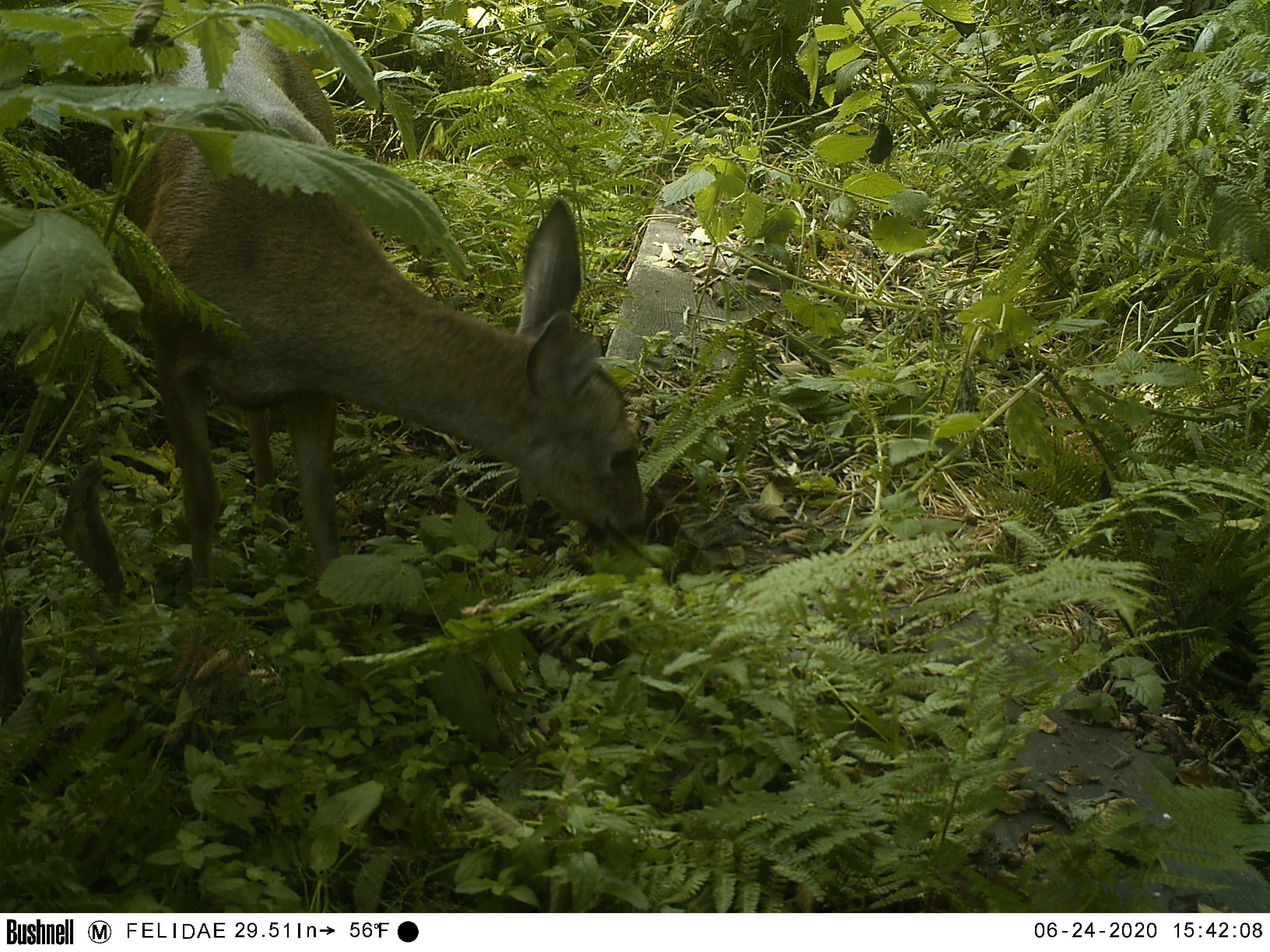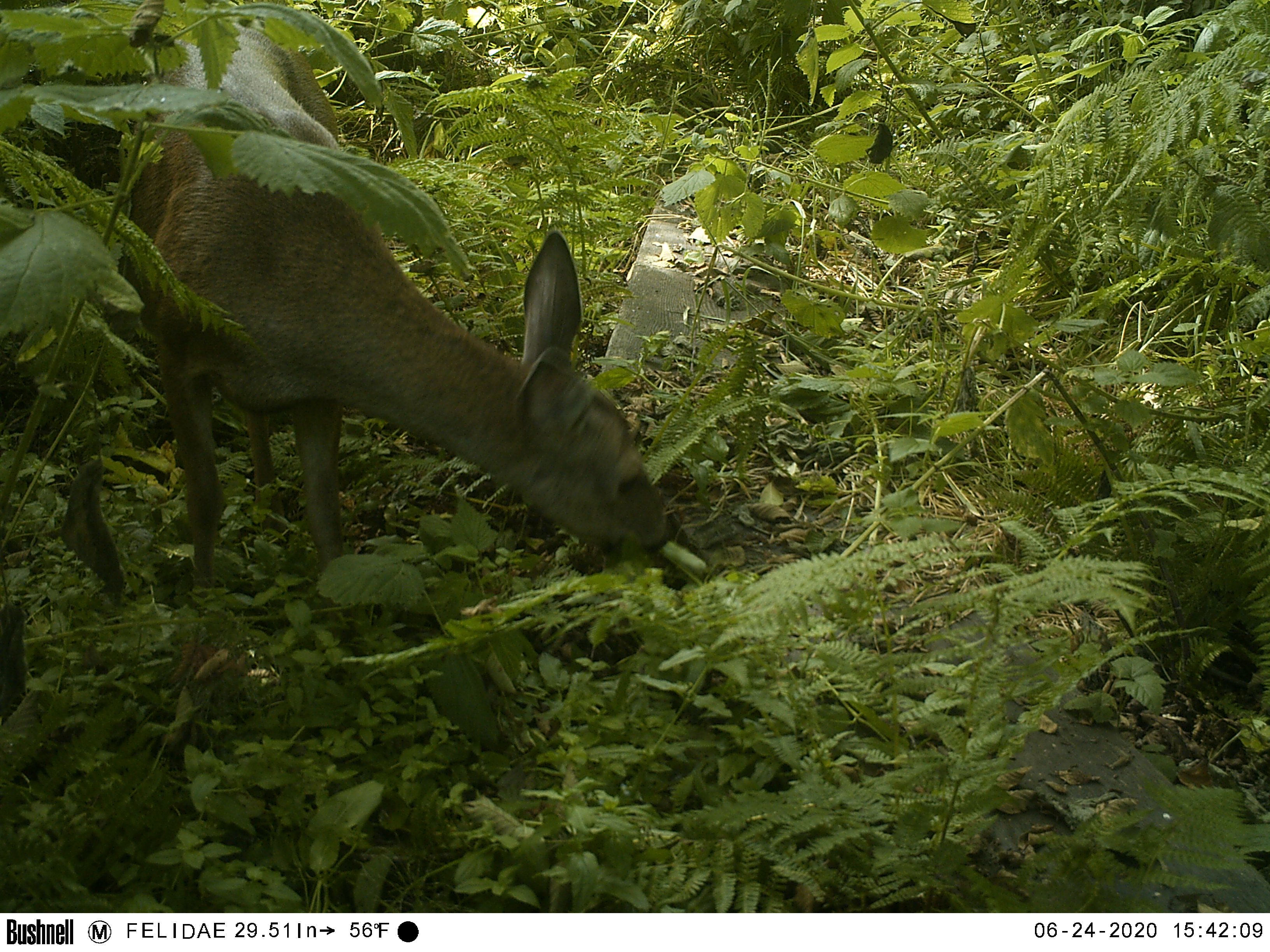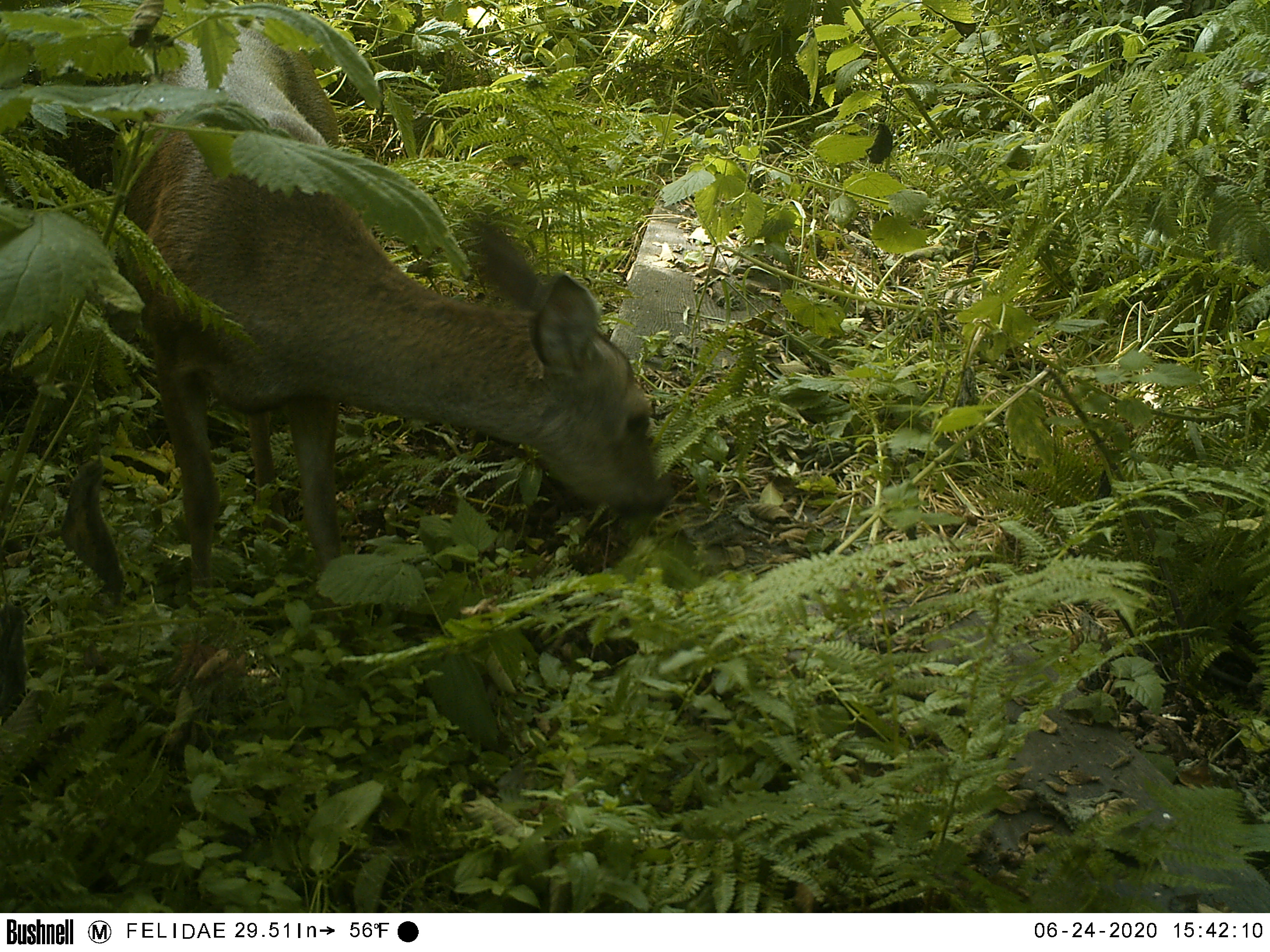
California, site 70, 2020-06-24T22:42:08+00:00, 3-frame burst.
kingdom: Animalia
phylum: Chordata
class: Mammalia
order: Artiodactyla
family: Cervidae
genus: Odocoileus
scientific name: Odocoileus hemionus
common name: mule deer